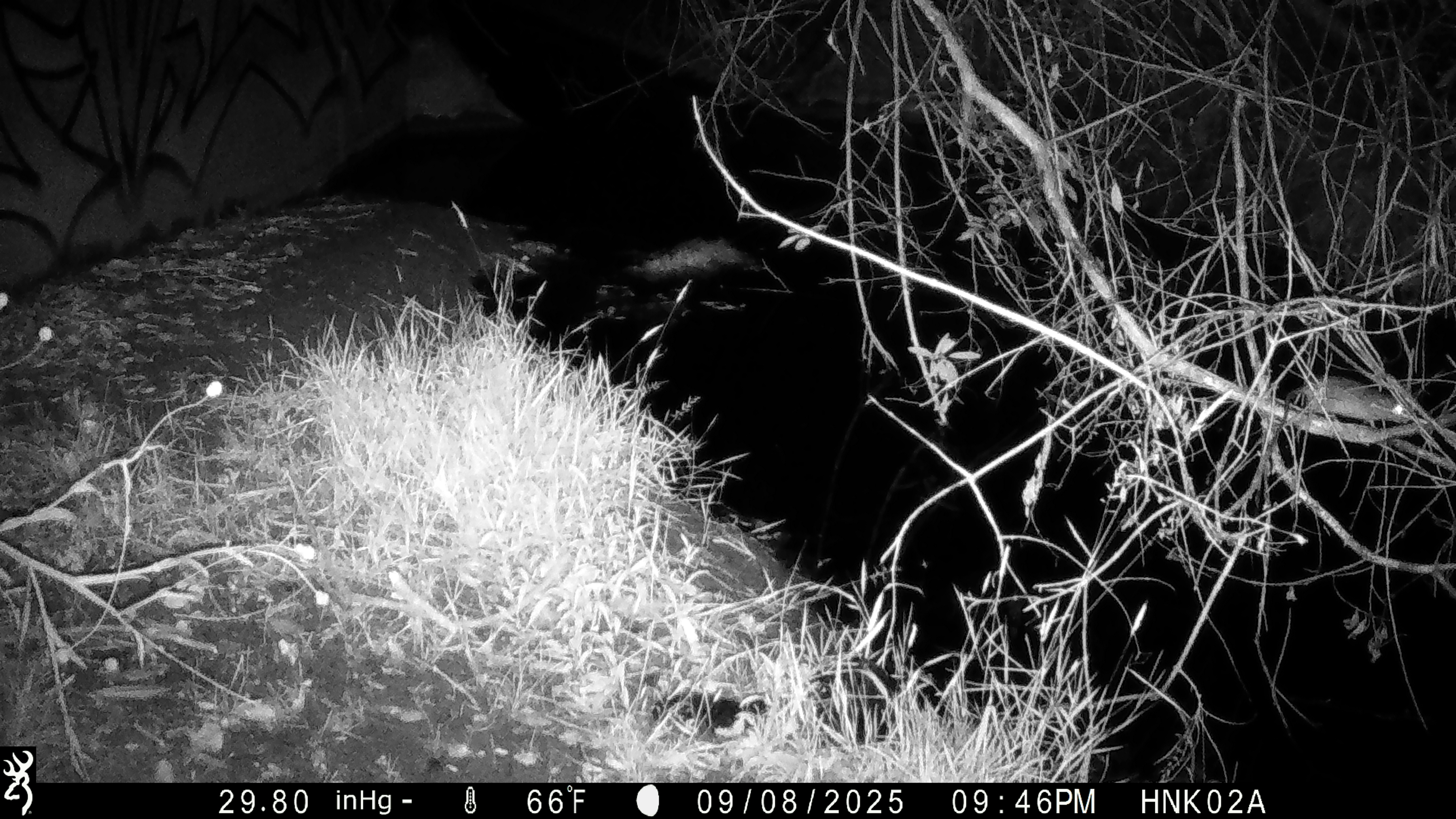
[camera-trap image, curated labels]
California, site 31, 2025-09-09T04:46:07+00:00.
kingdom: Animalia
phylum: Chordata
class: Mammalia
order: Rodentia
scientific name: Rodentia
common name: mouse or rat